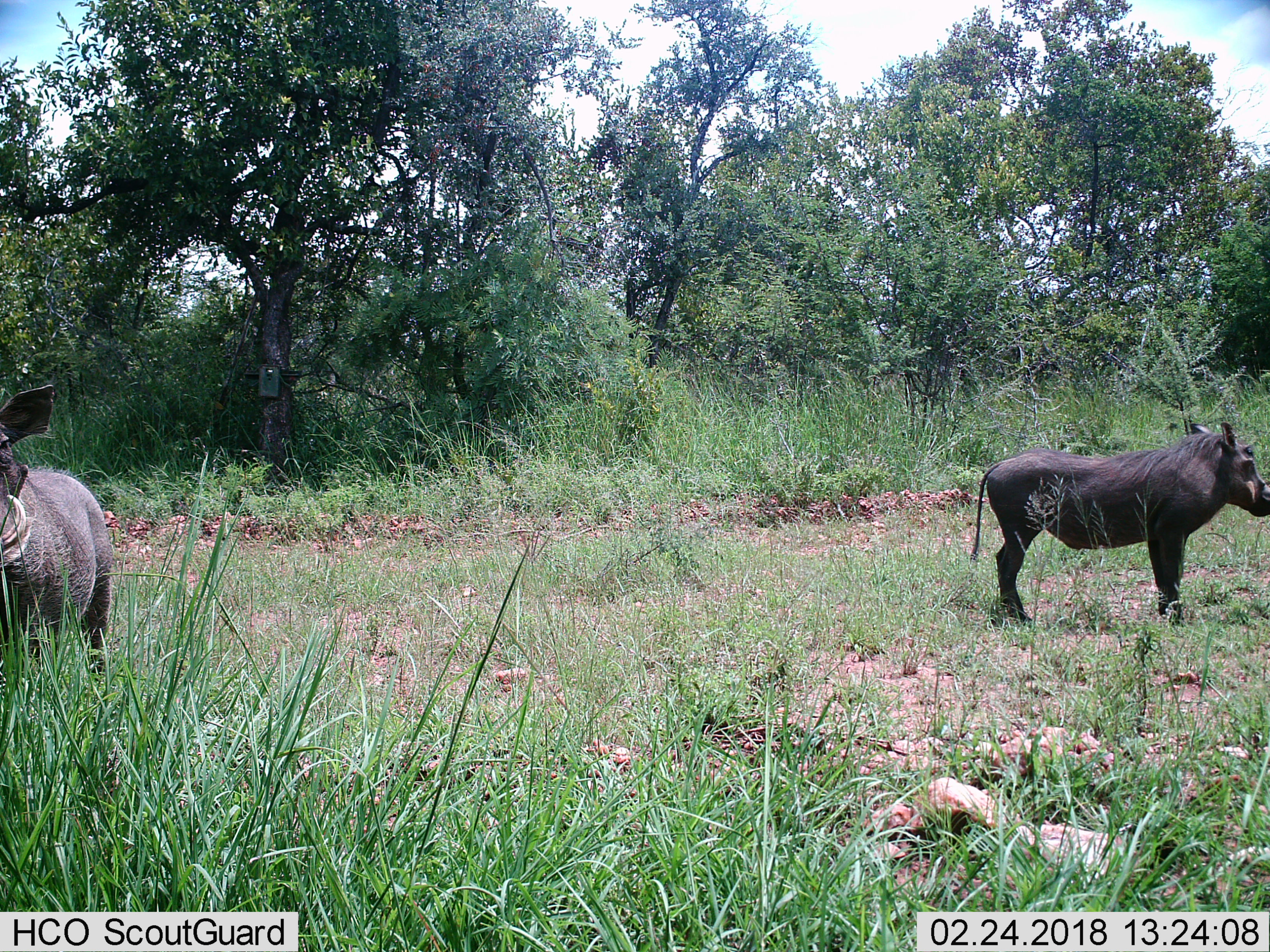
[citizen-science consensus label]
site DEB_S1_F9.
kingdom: Animalia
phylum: Chordata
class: Mammalia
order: Artiodactyla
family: Suidae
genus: Phacochoerus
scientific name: Phacochoerus africanus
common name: warthog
Warthog (Phacochoerus africanus), count 2. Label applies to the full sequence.